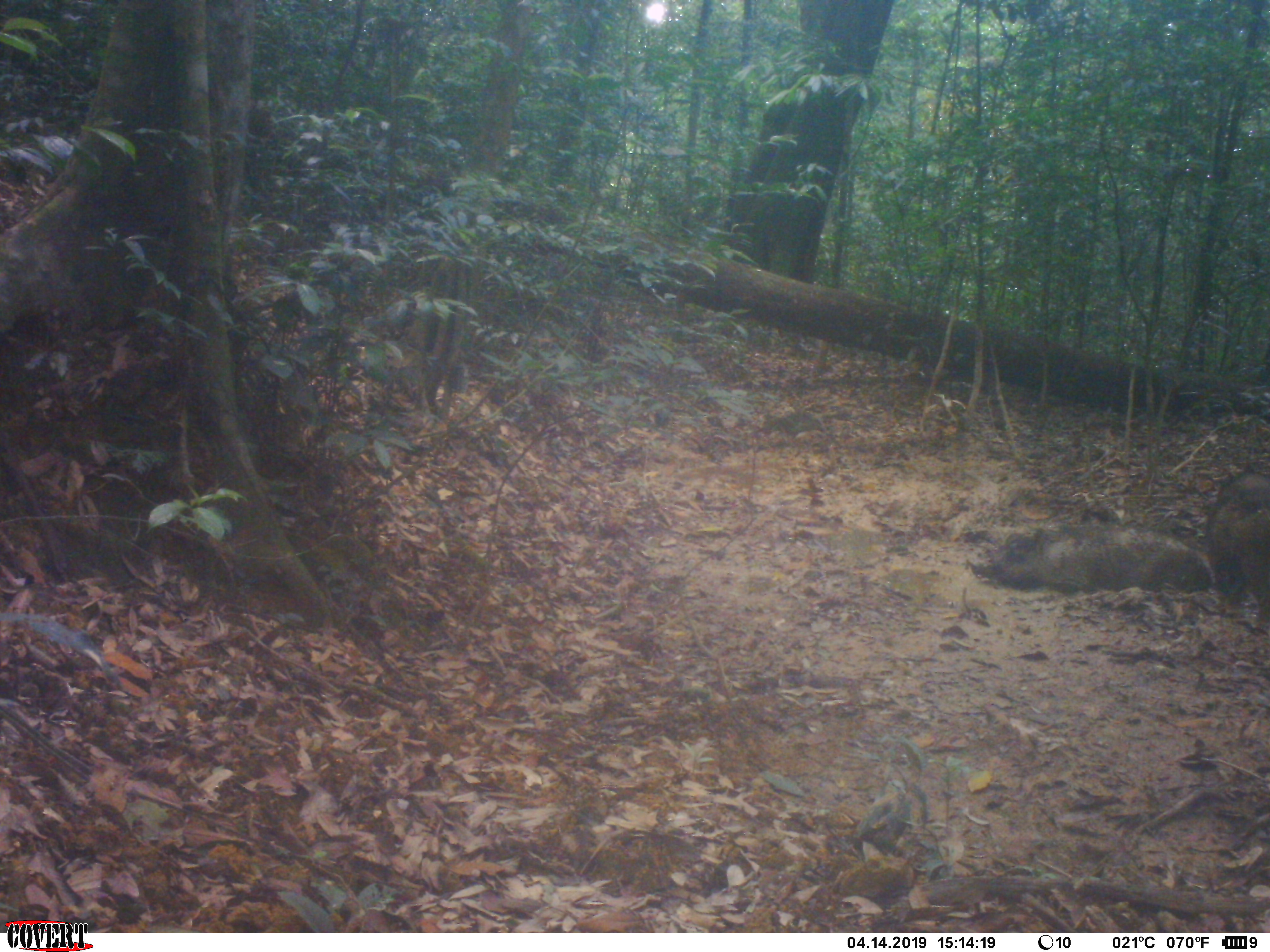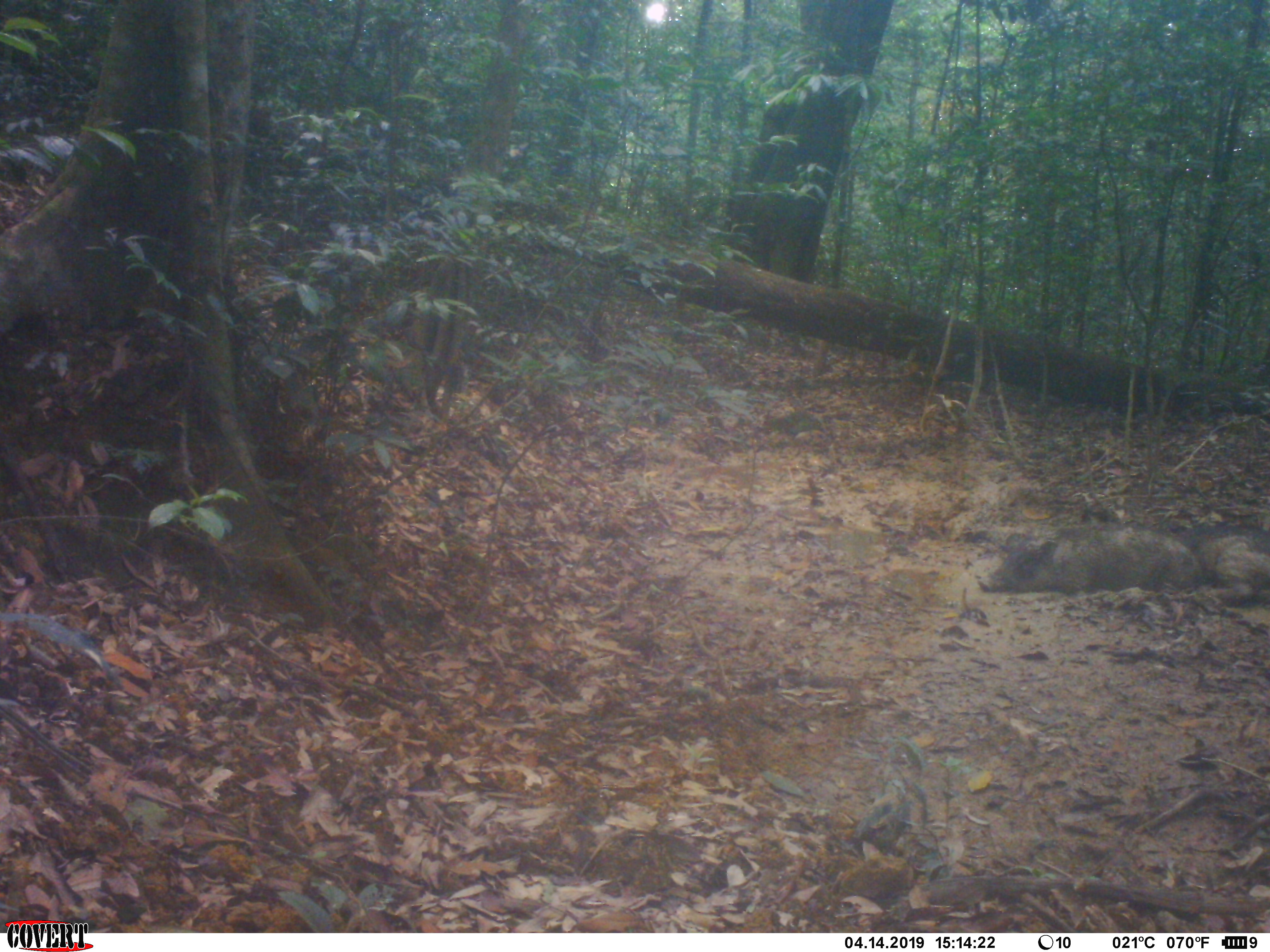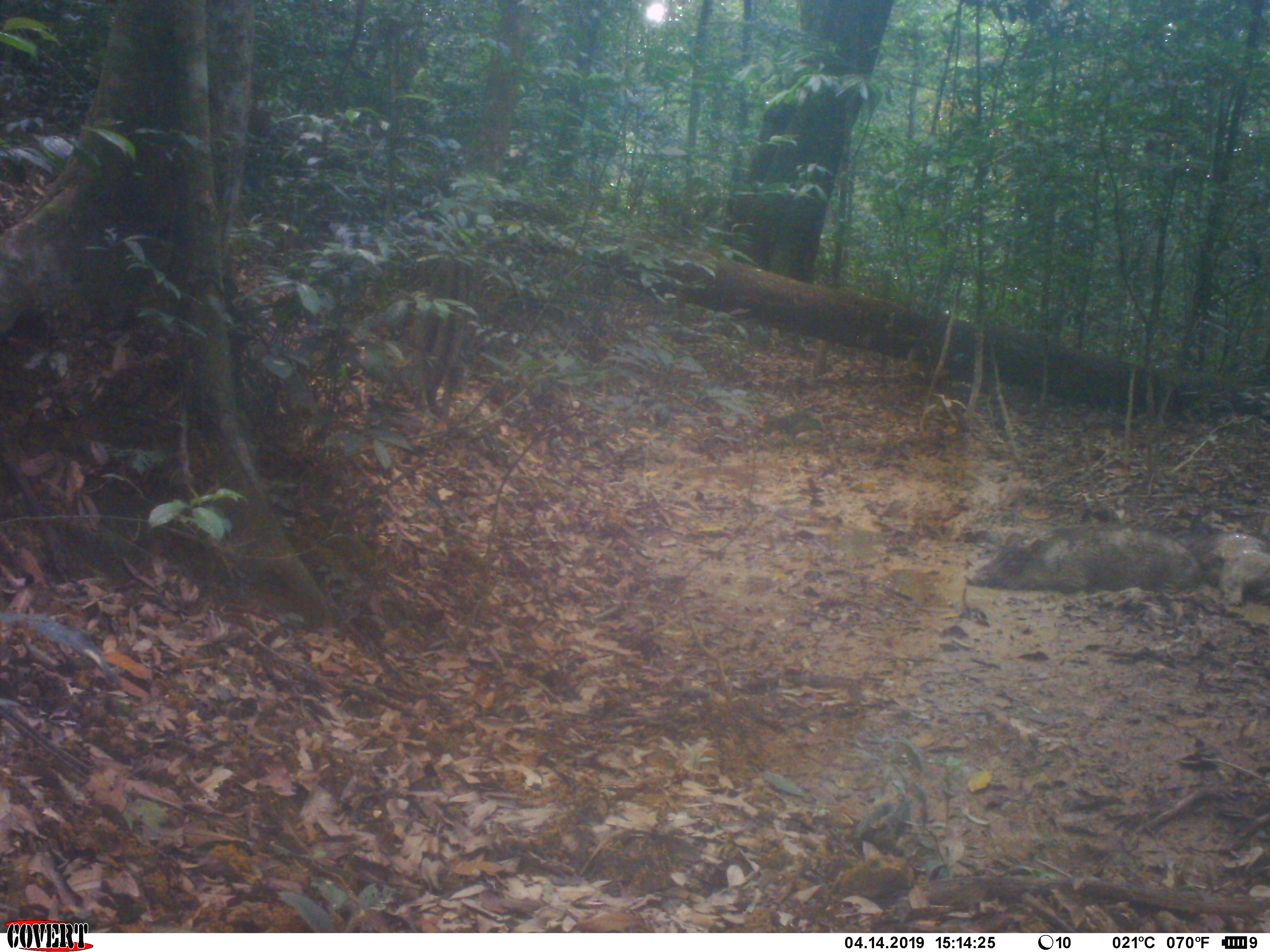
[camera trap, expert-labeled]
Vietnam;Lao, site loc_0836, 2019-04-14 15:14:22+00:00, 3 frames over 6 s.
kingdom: Animalia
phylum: Chordata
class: Mammalia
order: Artiodactyla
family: Suidae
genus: Sus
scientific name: Sus scrofa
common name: eurasian wild pig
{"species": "eurasian wild pig (Sus scrofa)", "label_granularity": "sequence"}